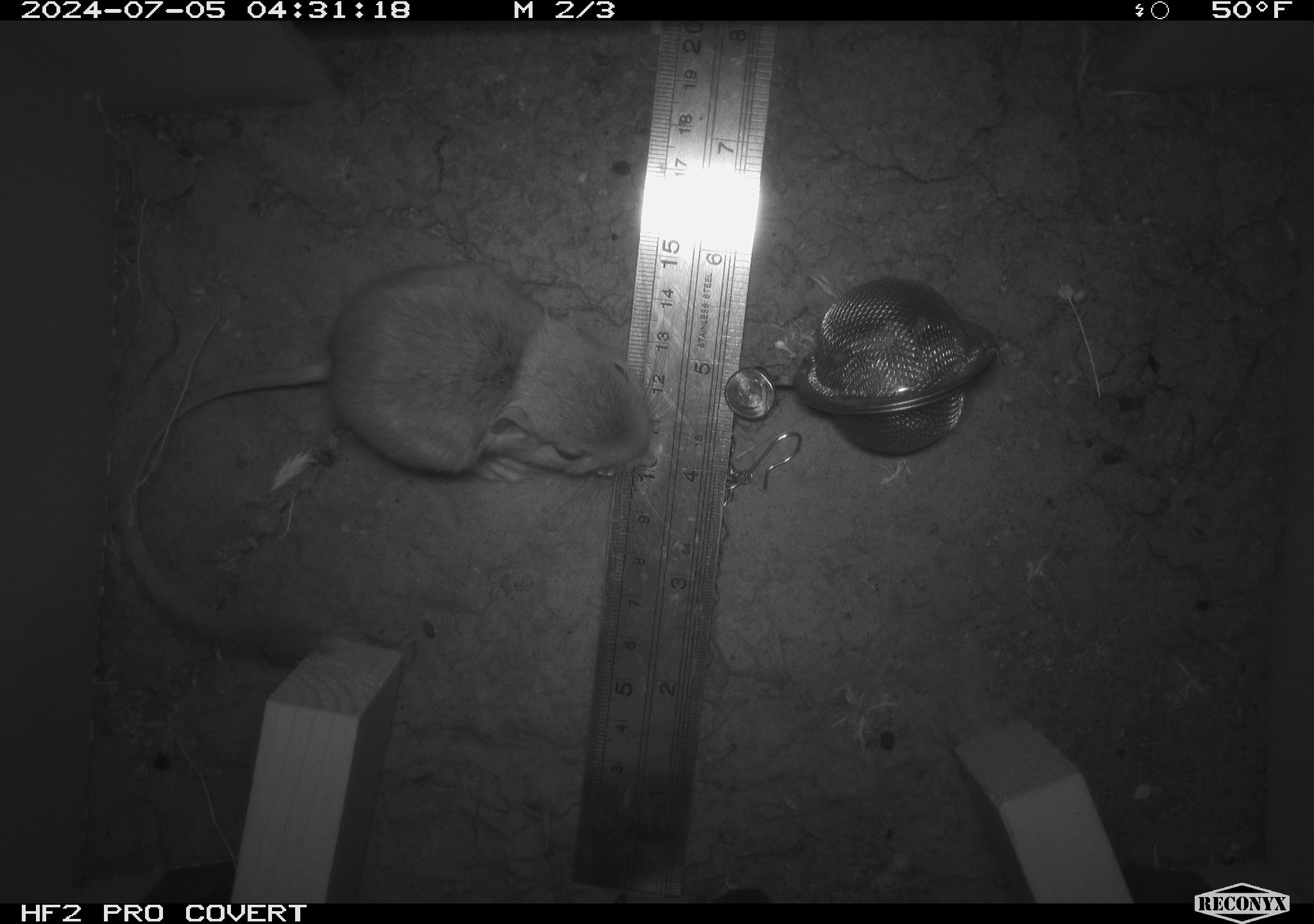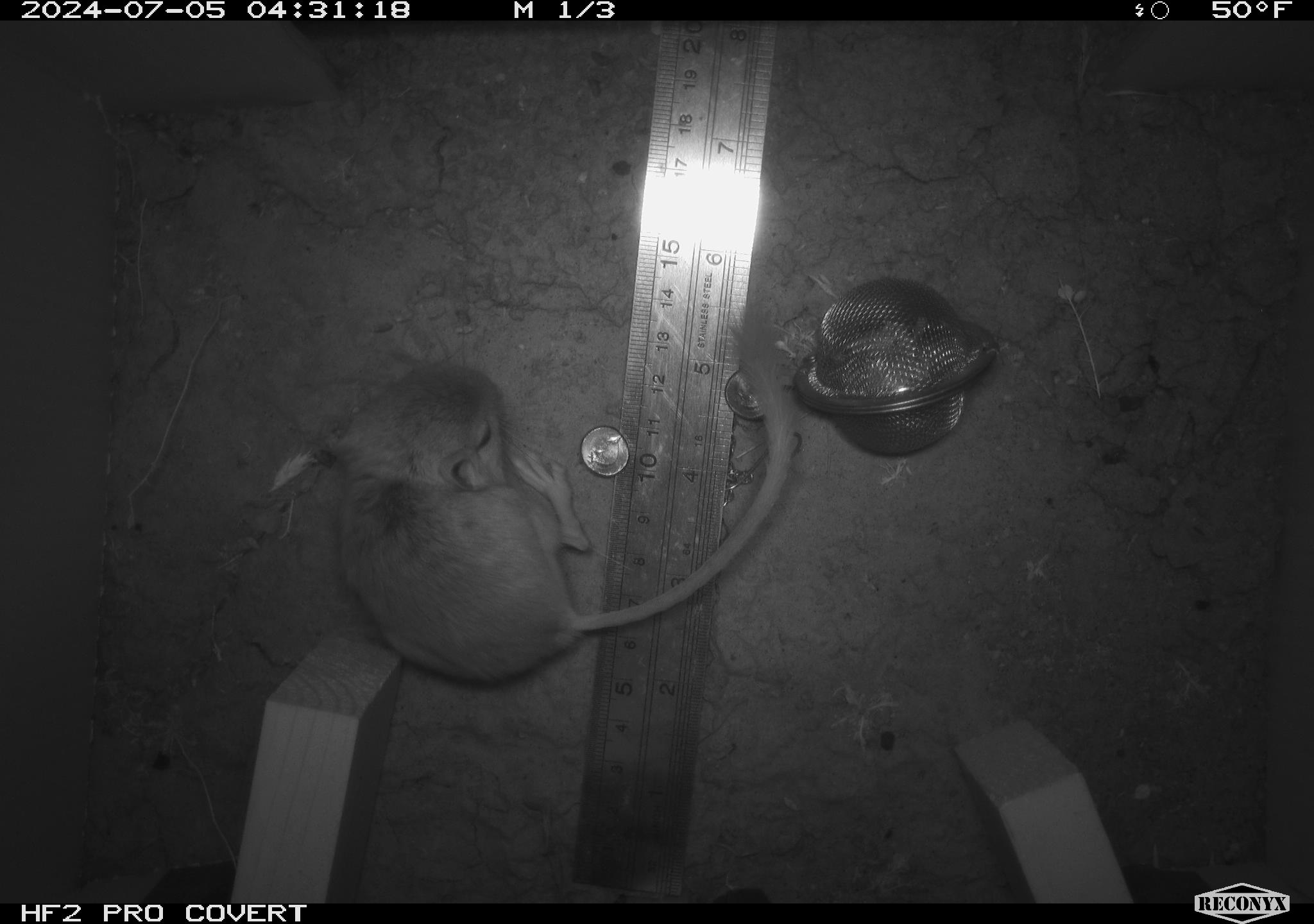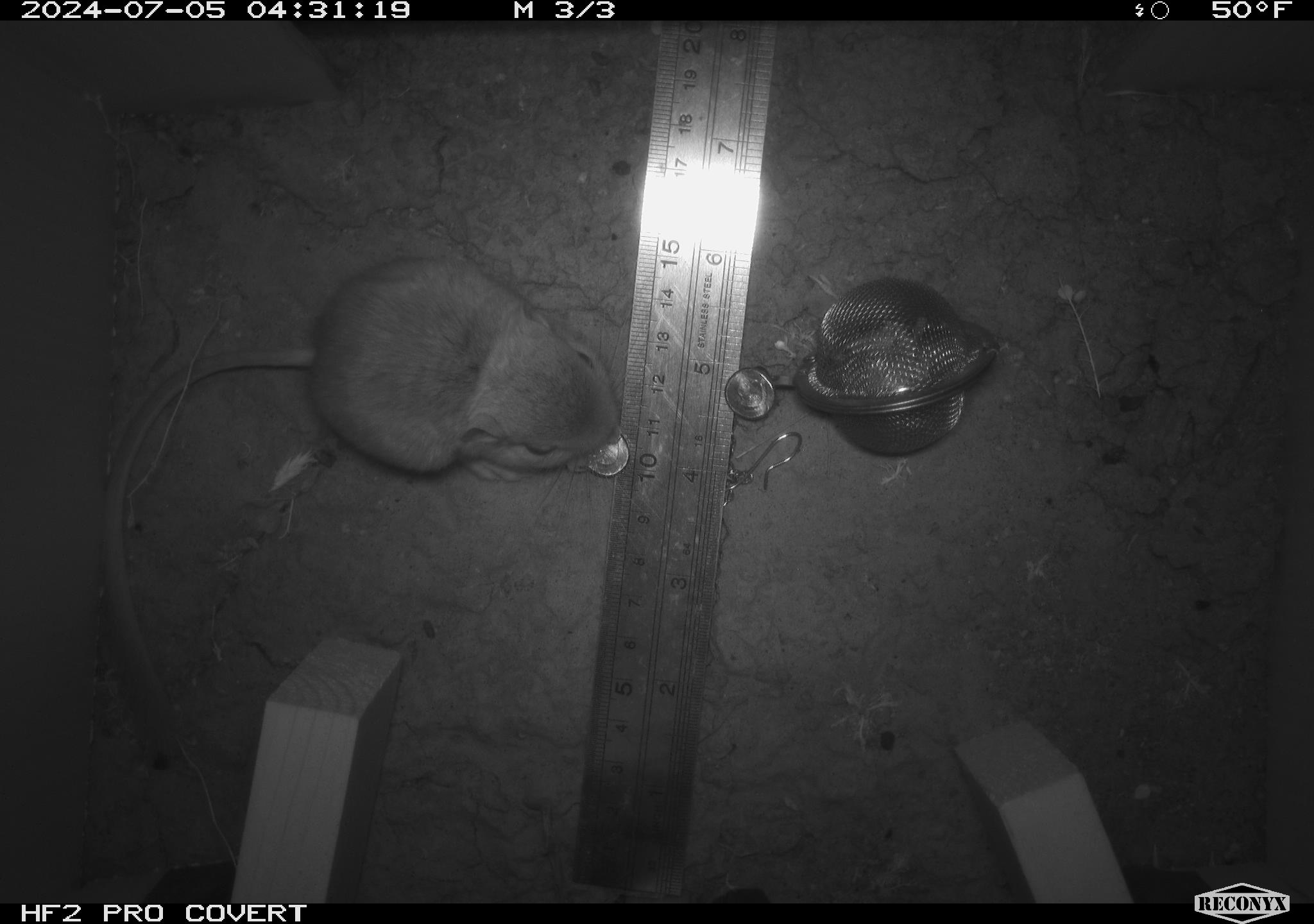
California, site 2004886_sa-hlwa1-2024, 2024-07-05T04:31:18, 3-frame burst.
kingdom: Animalia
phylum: Chordata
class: Mammalia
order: Rodentia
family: Heteromyidae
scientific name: Heteromyidae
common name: kangaroo rats and pocket mice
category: heteromyidae family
Heteromyidae family (kangaroo rats and pocket mice) (Heteromyidae).